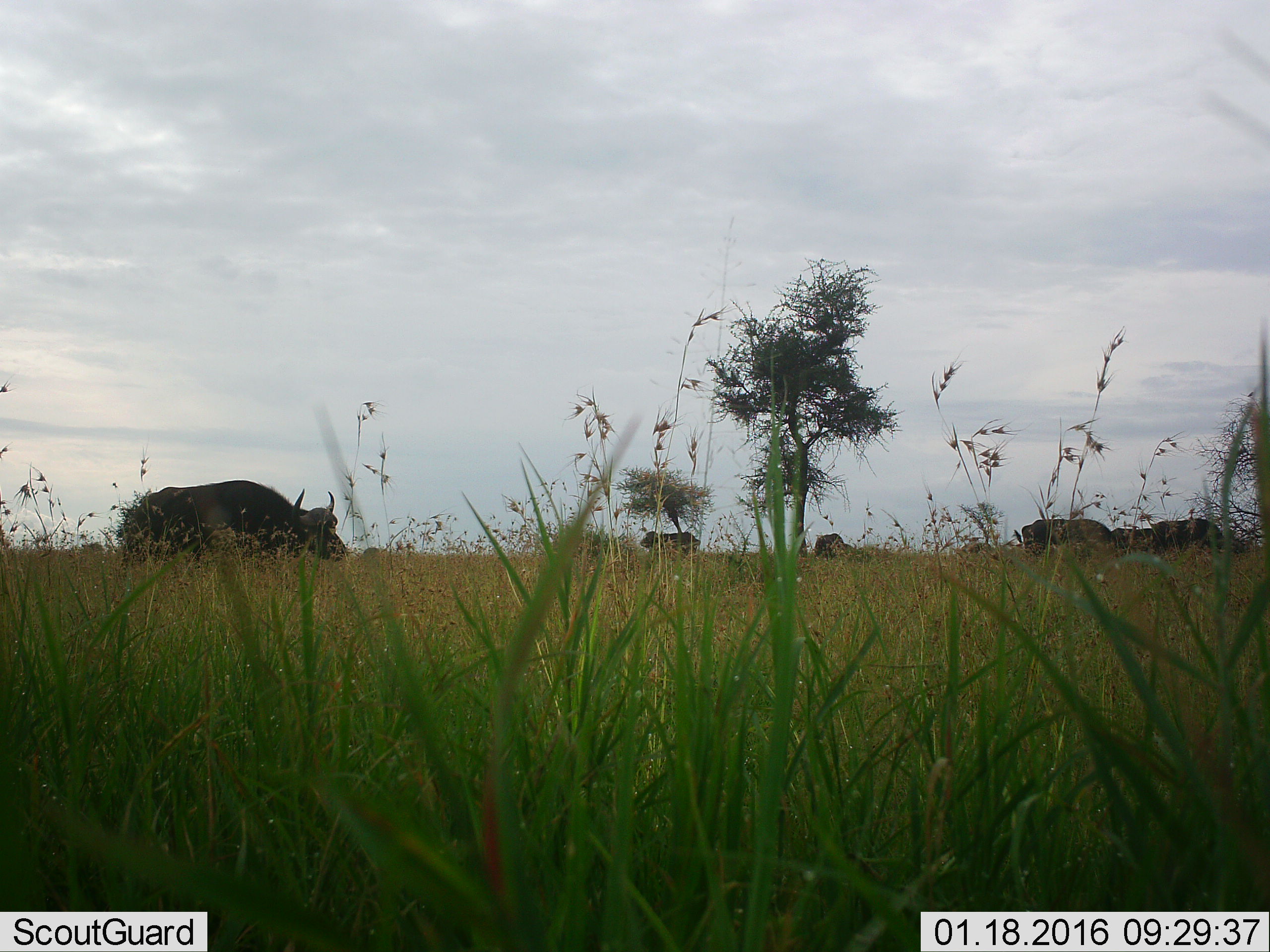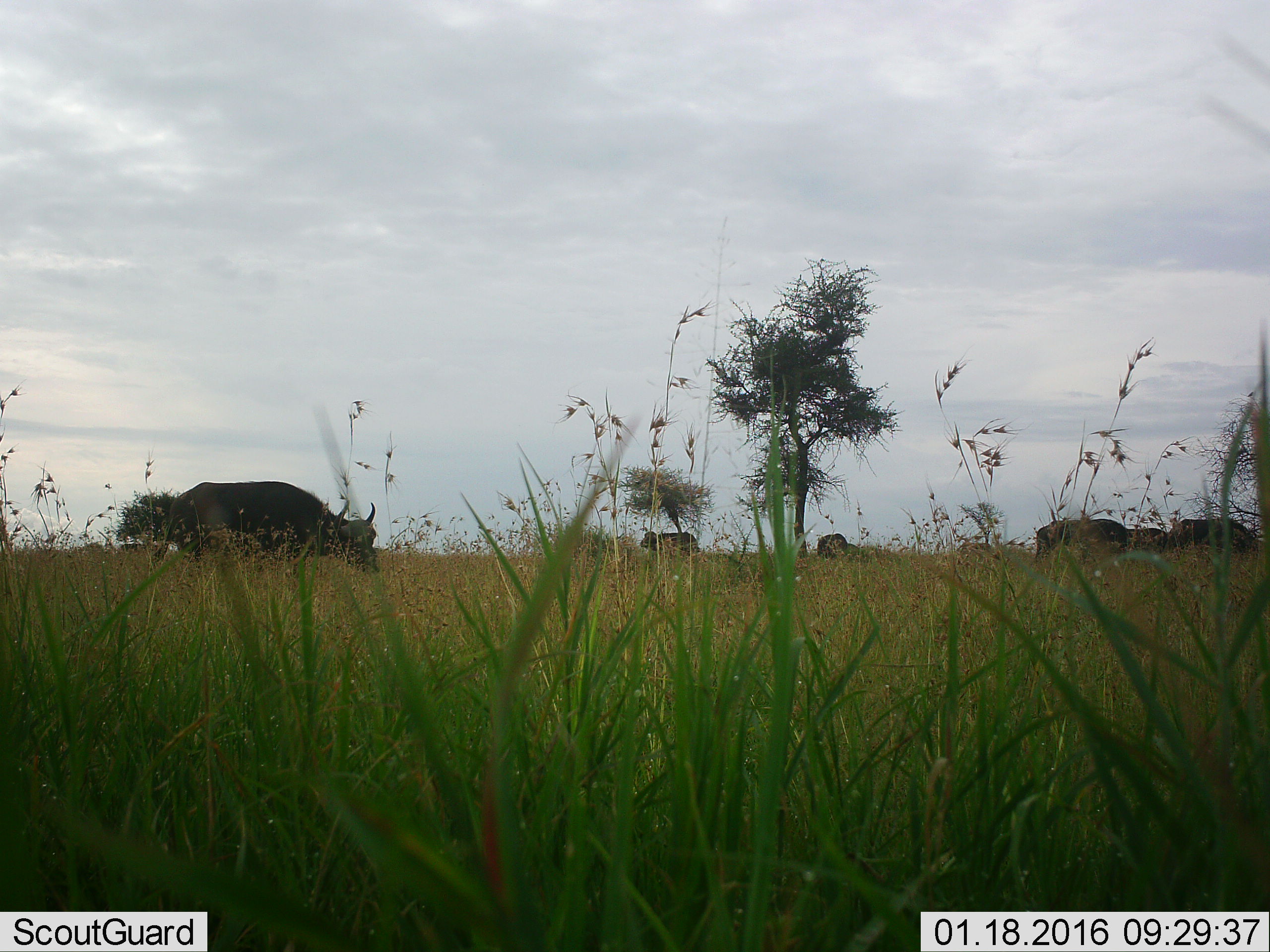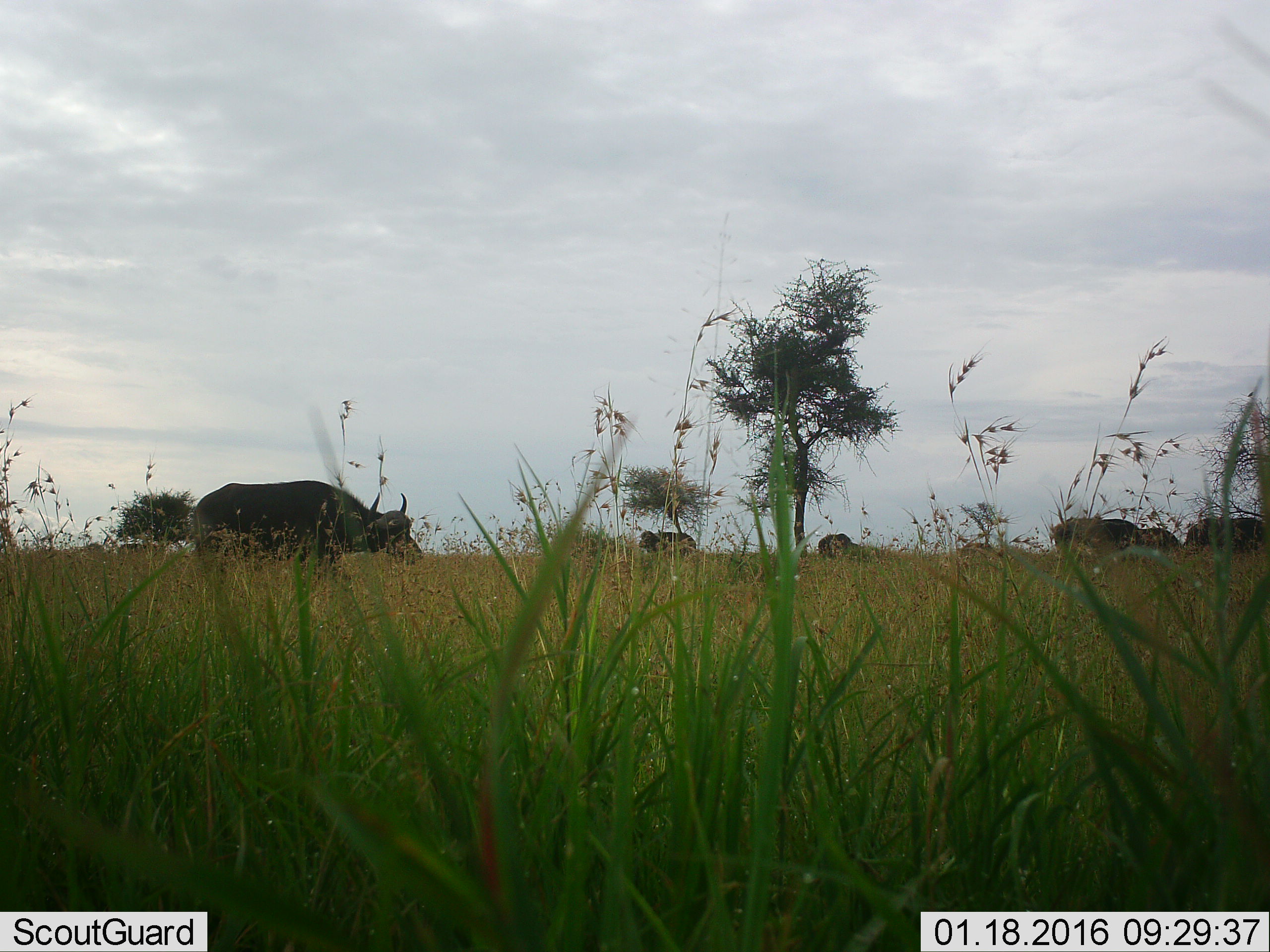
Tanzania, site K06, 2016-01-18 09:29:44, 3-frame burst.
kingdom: Animalia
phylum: Chordata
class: Mammalia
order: Artiodactyla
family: Bovidae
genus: Syncerus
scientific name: Syncerus caffer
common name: cape buffalo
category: buffalo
Buffalo (cape buffalo) (Syncerus caffer), count 6. Behavior (volunteer vote fractions): standing 50%, resting 0%, moving 70%, interacting 0%. Young present (vote fraction): 0%. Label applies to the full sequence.